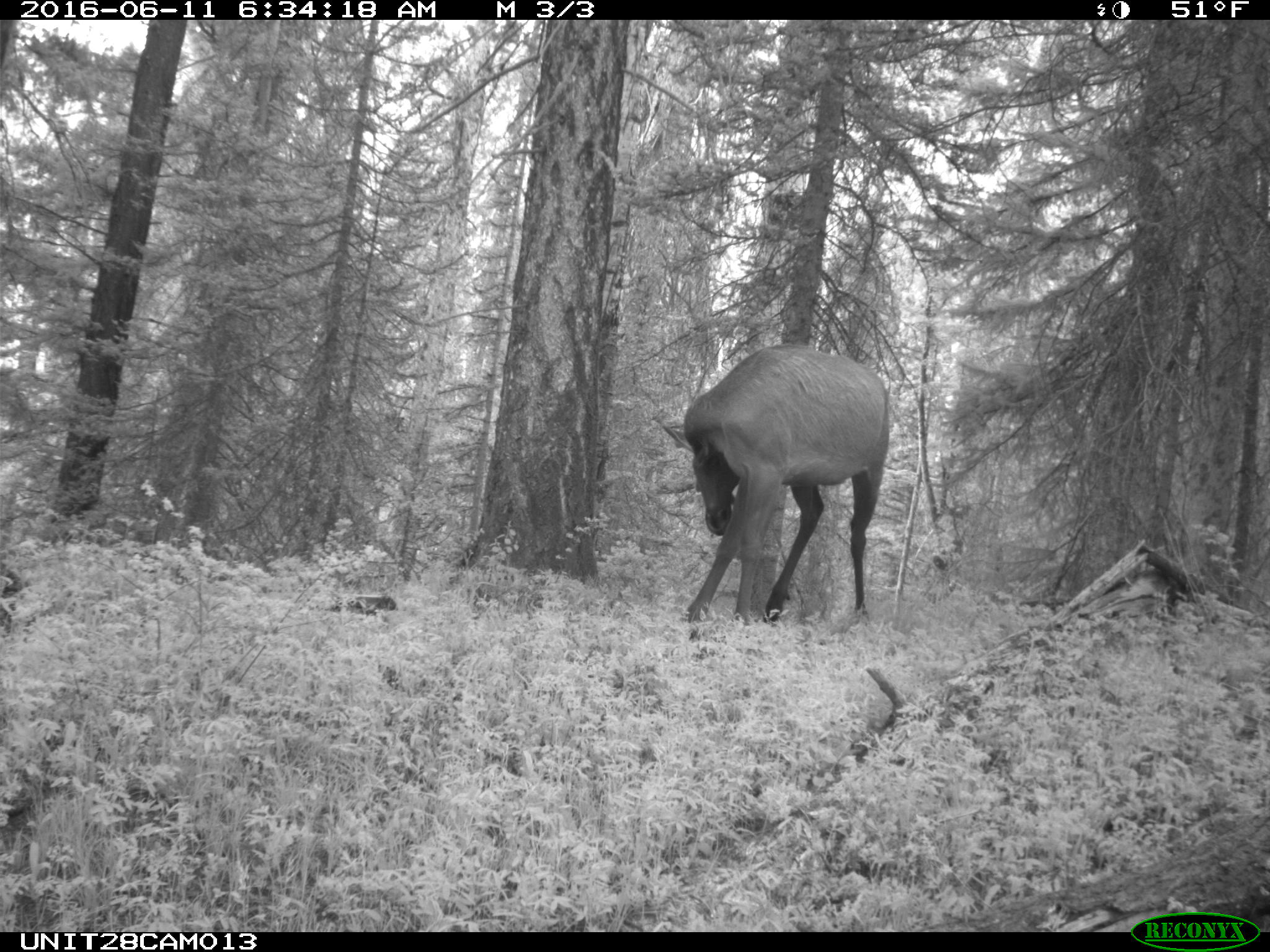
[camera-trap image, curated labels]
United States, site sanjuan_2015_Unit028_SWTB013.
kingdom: Animalia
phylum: Chordata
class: Mammalia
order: Artiodactyla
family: Cervidae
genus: Cervus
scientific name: Cervus elaphus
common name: red deer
Cervus elaphus (red deer).